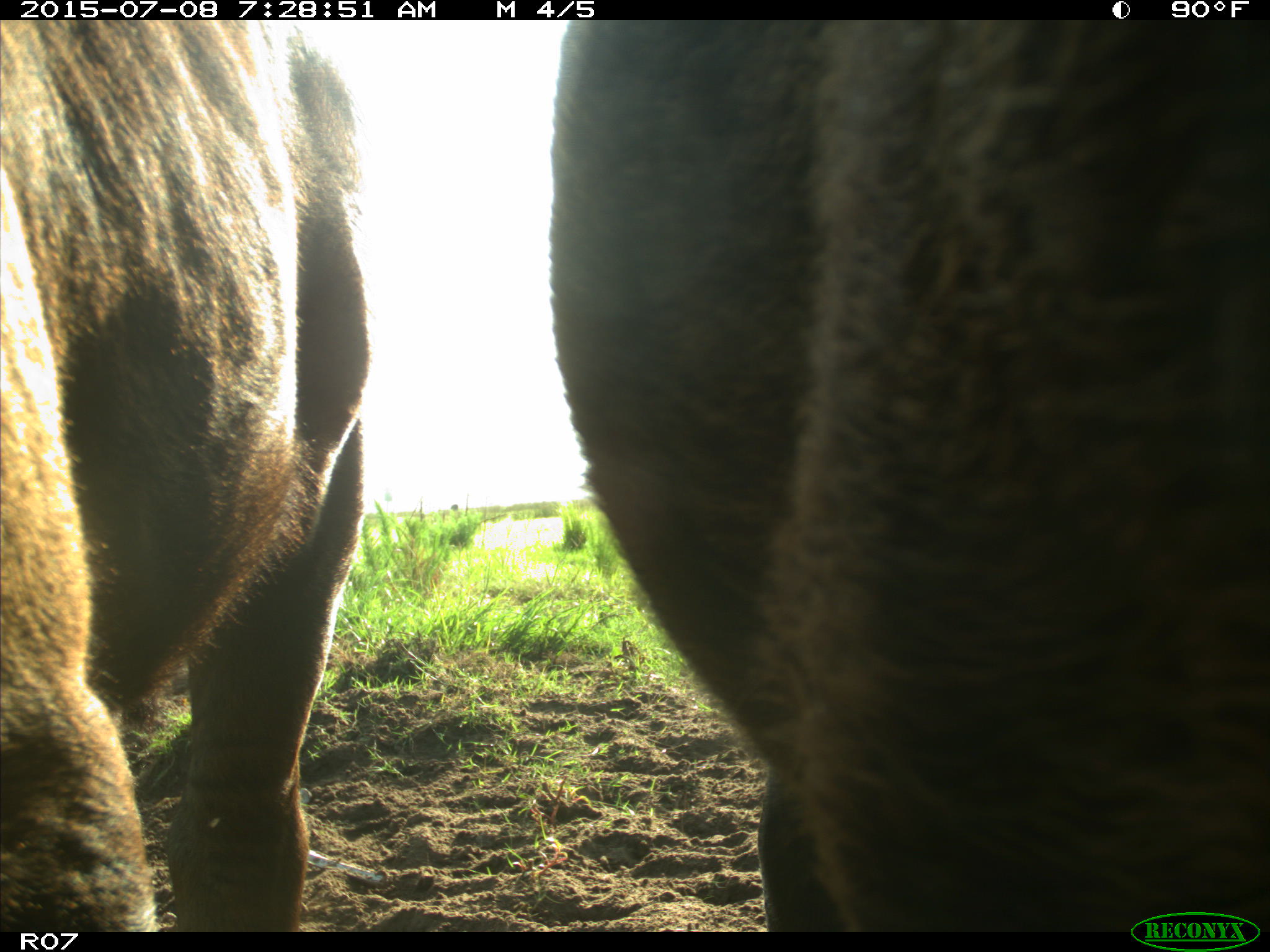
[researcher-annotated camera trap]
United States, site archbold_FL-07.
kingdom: Animalia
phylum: Chordata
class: Mammalia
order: Artiodactyla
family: Bovidae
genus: Bos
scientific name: Bos taurus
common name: domestic cow